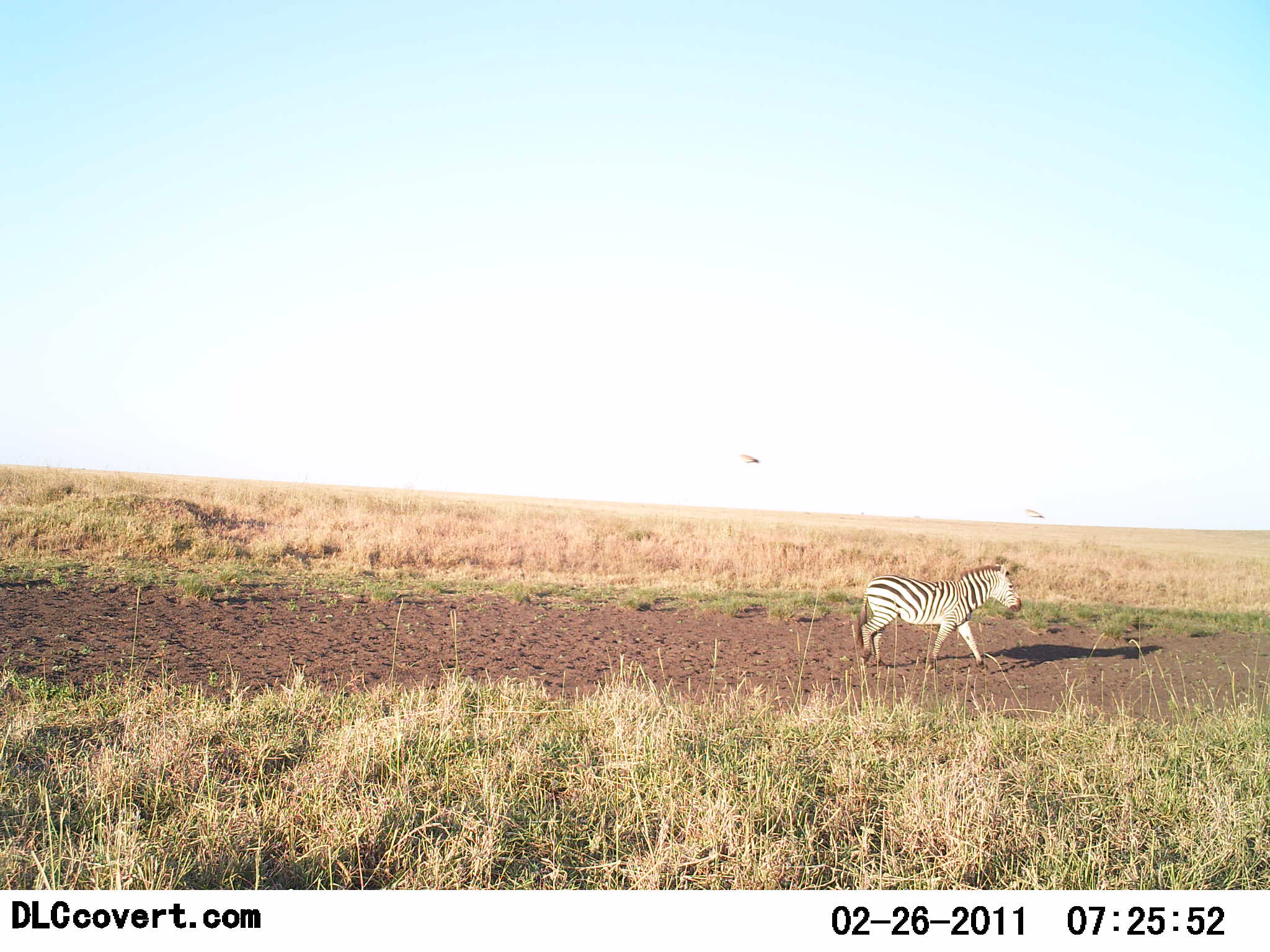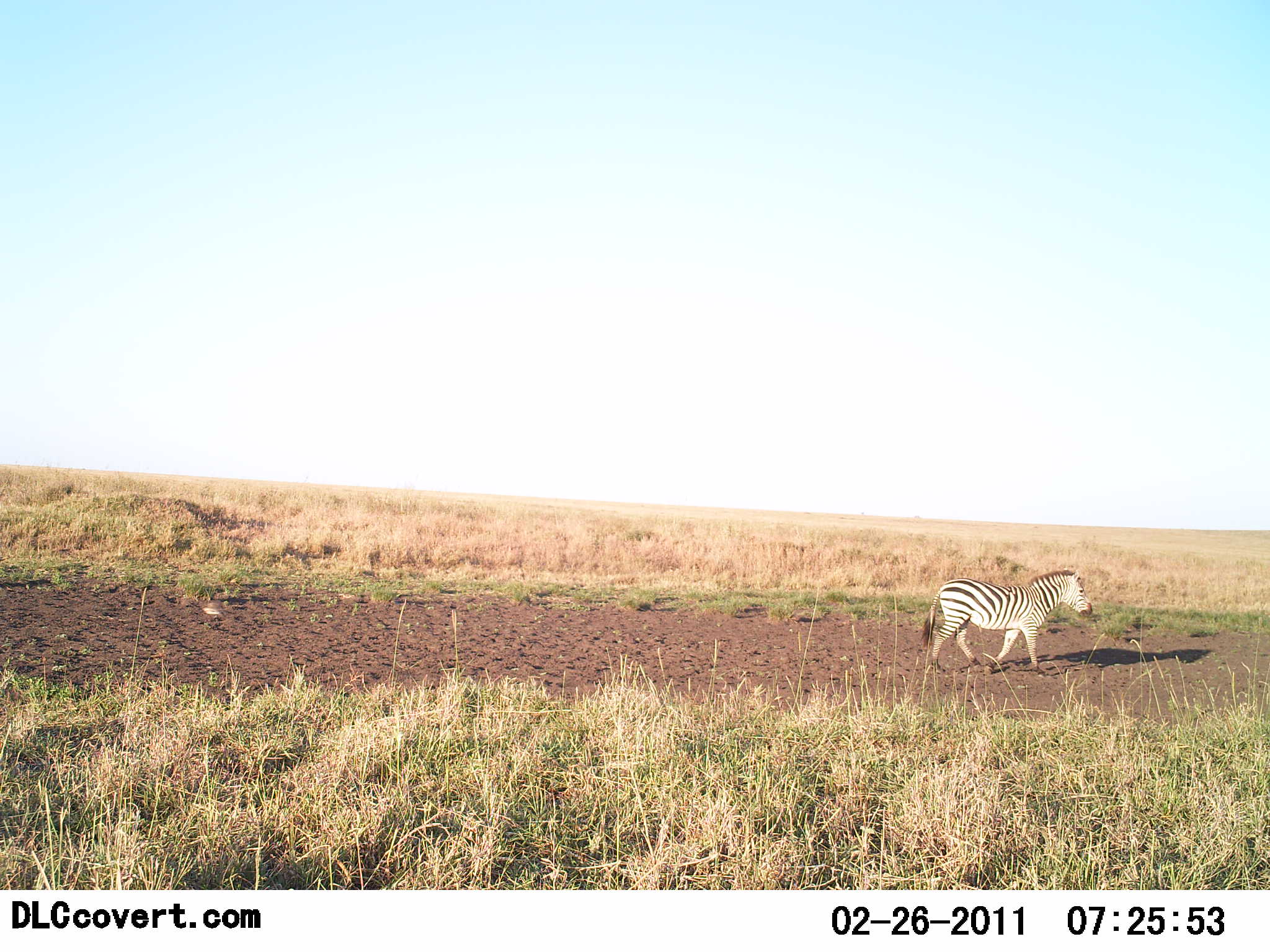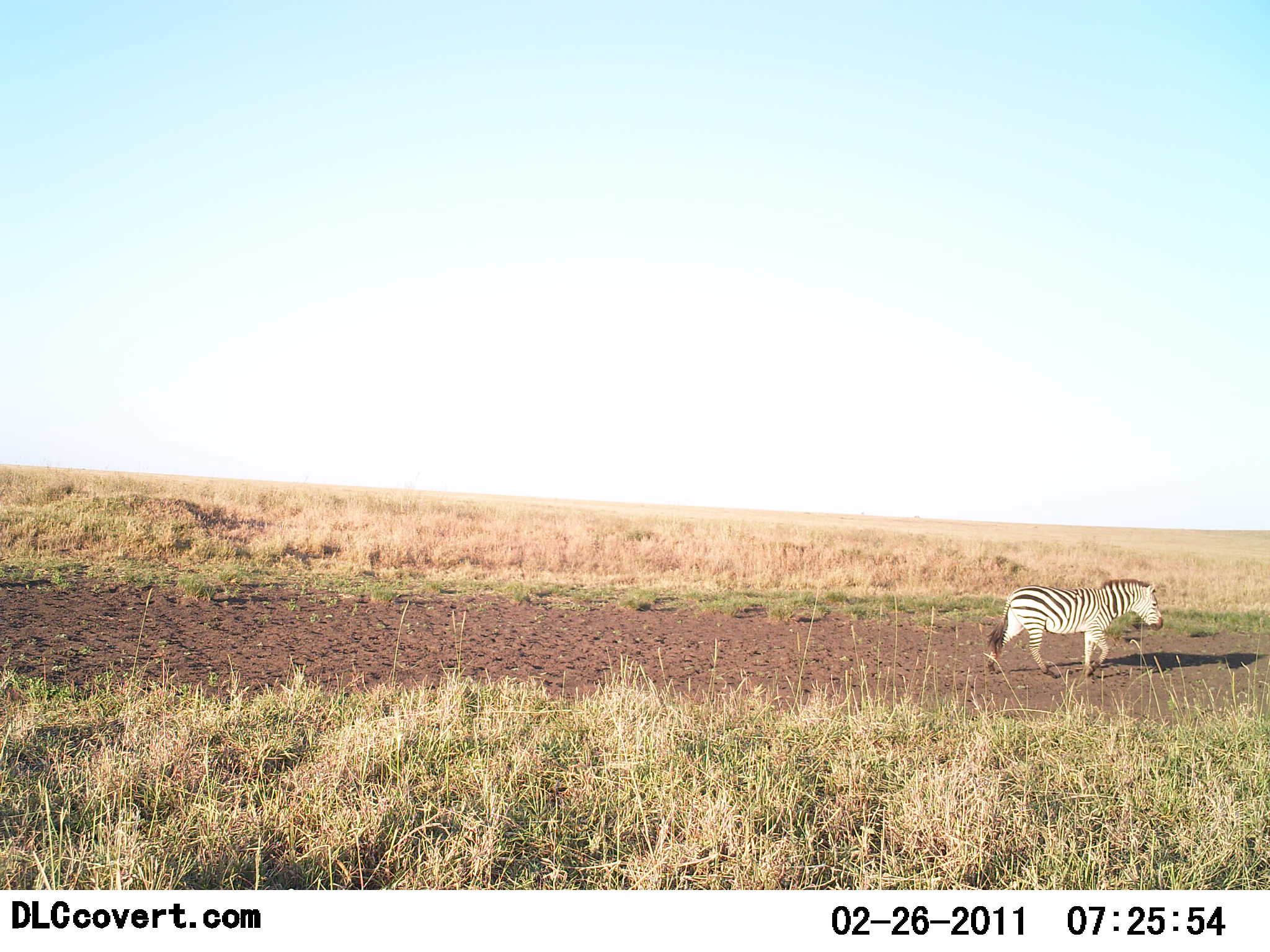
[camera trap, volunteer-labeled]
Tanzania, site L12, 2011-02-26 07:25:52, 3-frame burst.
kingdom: Animalia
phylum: Chordata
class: Mammalia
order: Perissodactyla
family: Equidae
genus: Equus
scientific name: Equus quagga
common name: plains zebra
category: zebra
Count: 1.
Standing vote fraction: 9%.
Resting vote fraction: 0%.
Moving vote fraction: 91%.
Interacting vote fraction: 0%.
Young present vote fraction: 0%.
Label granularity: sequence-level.